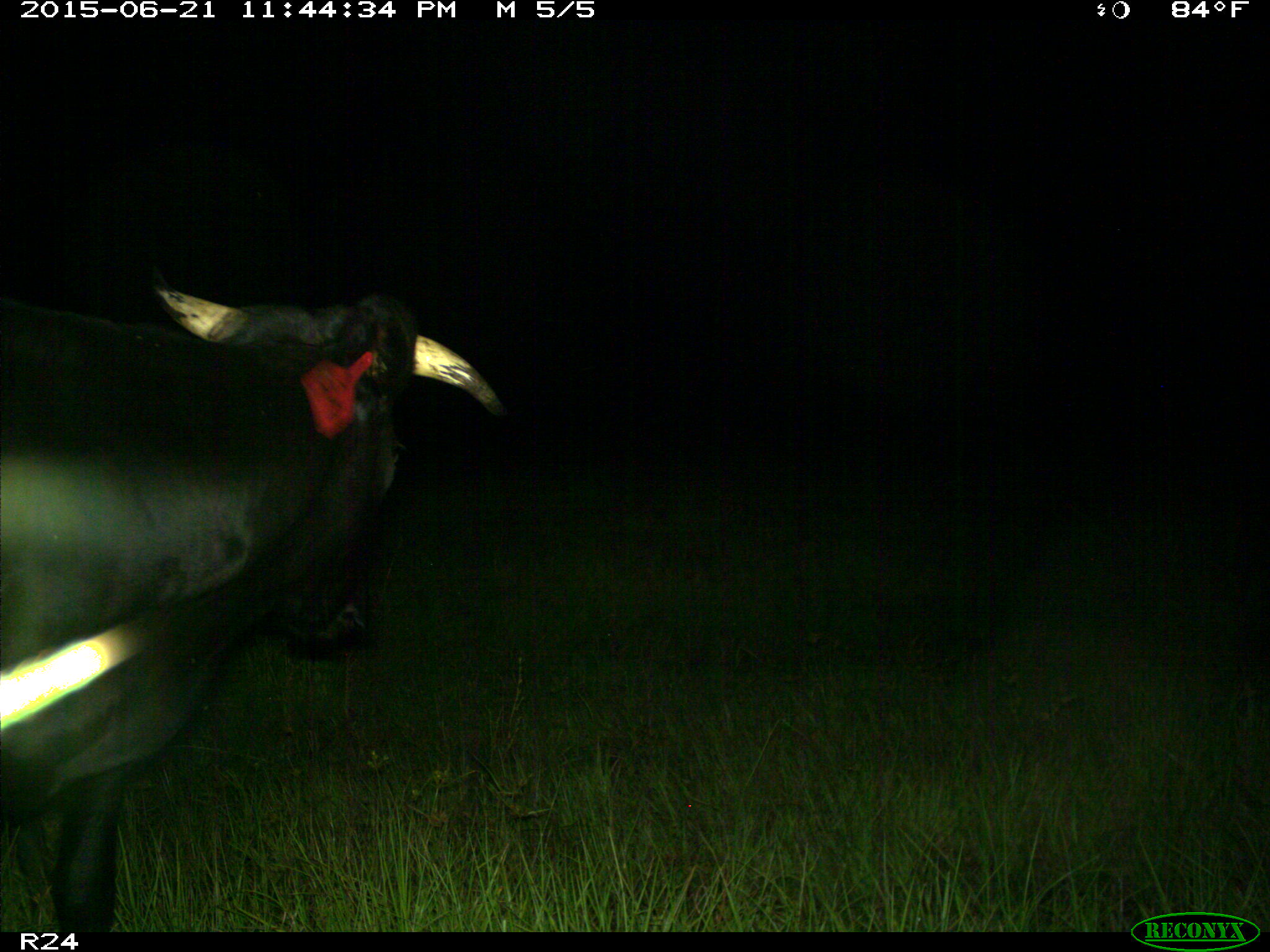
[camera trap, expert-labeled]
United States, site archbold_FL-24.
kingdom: Animalia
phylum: Chordata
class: Mammalia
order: Artiodactyla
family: Bovidae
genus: Bos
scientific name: Bos taurus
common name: domestic cow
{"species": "Bos taurus (domestic cow)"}